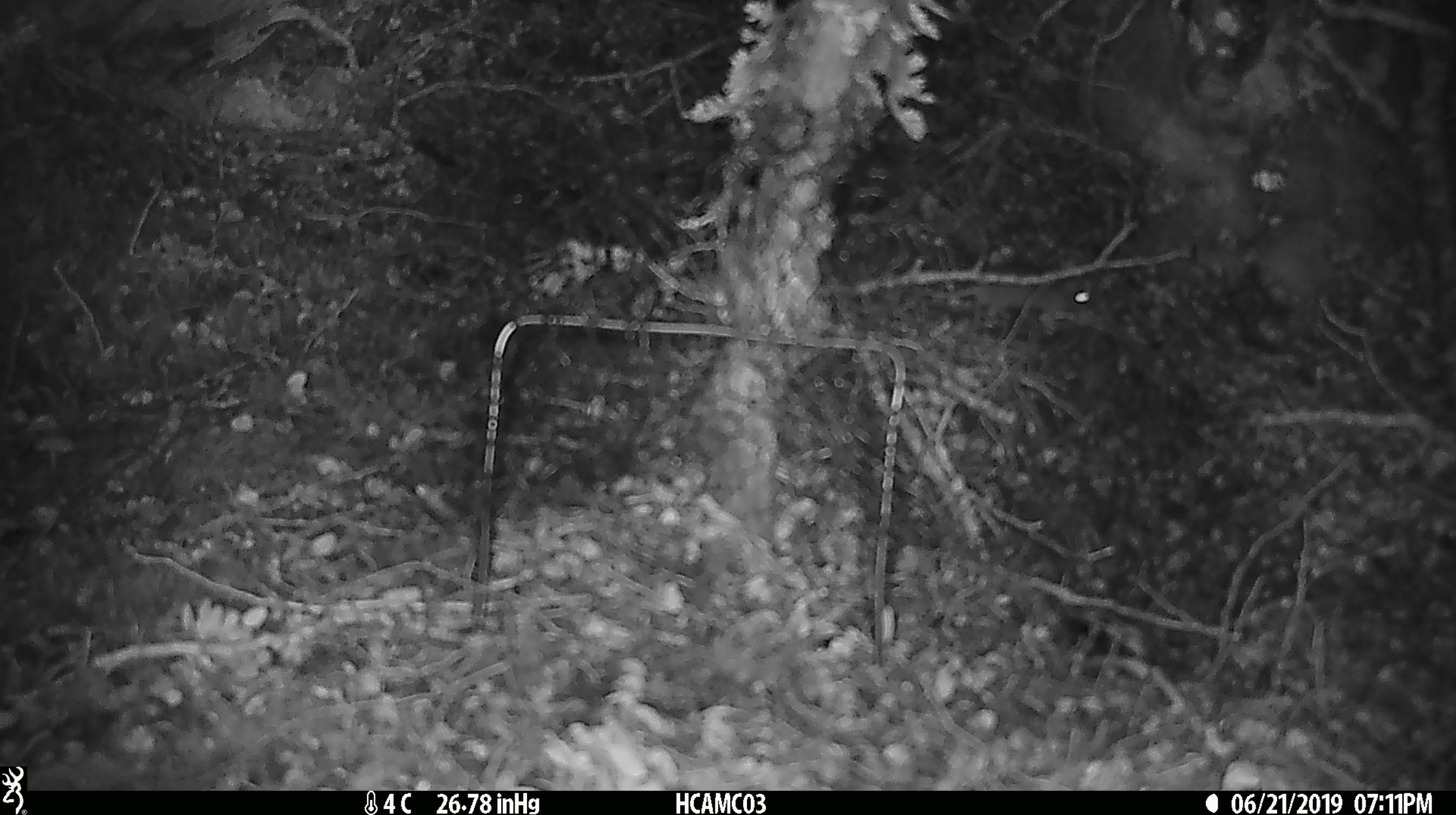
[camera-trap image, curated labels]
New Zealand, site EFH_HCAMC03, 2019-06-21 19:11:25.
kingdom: Animalia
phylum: Chordata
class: Mammalia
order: Rodentia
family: Muridae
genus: Mus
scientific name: Mus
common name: mouse